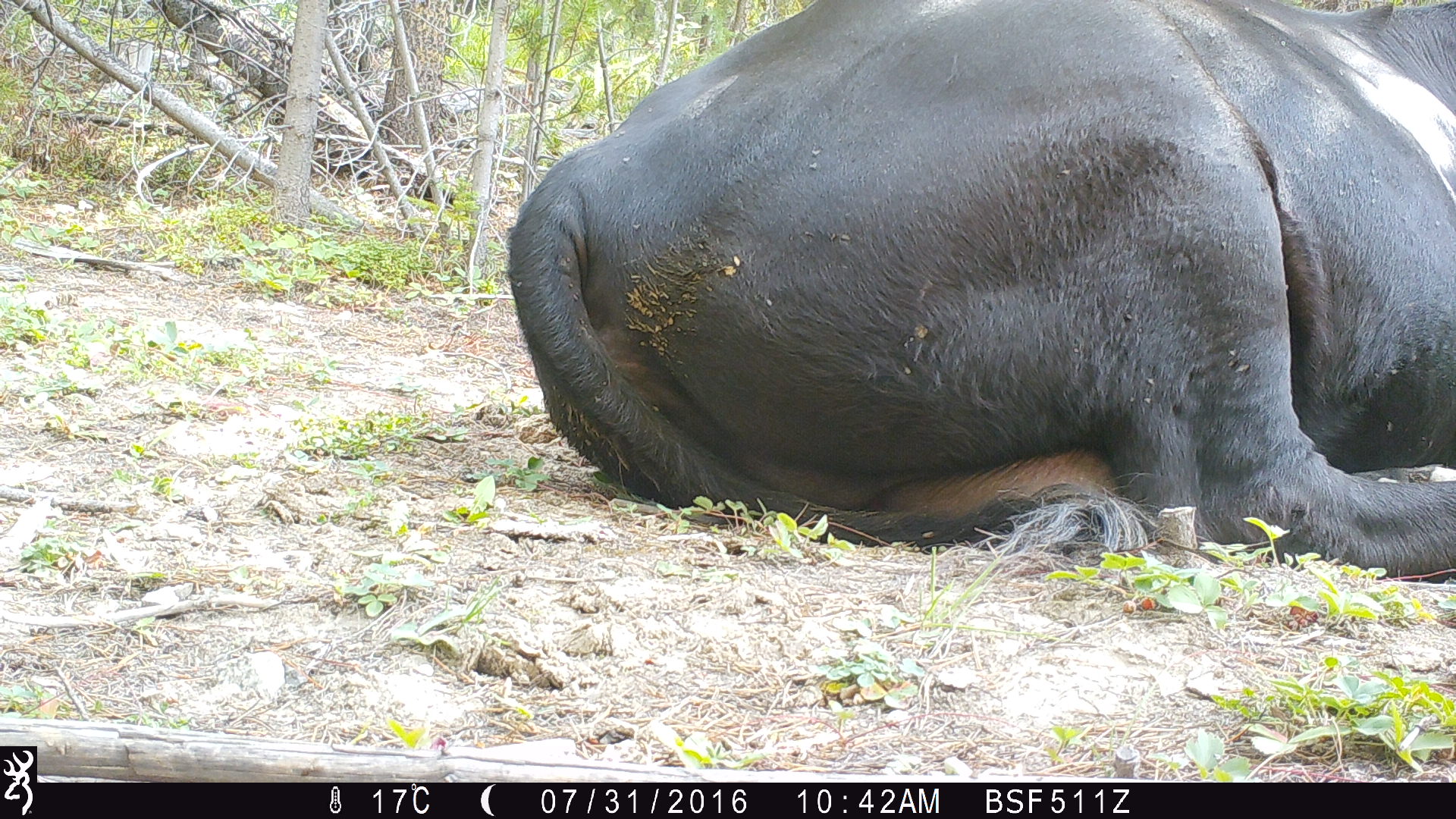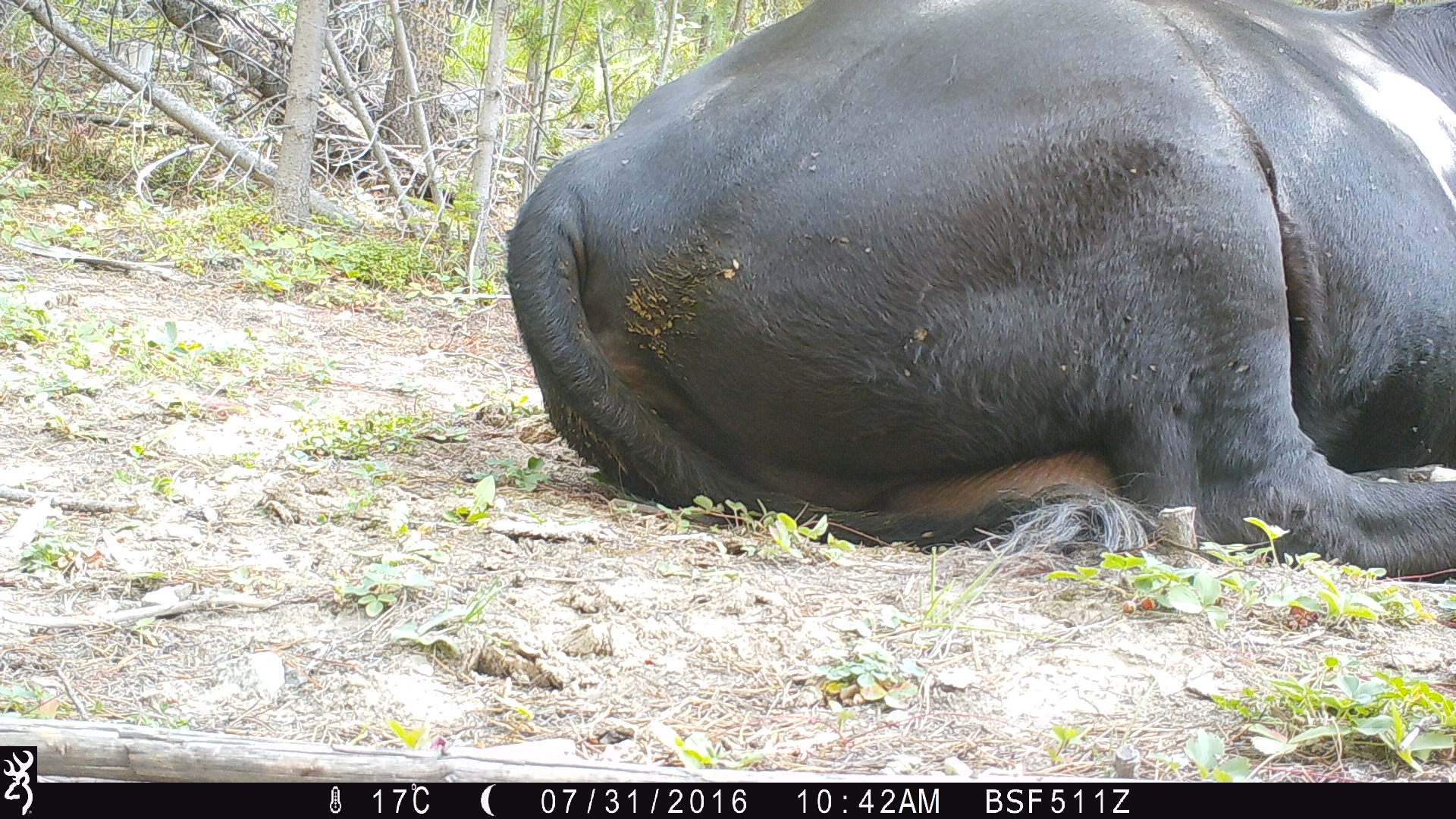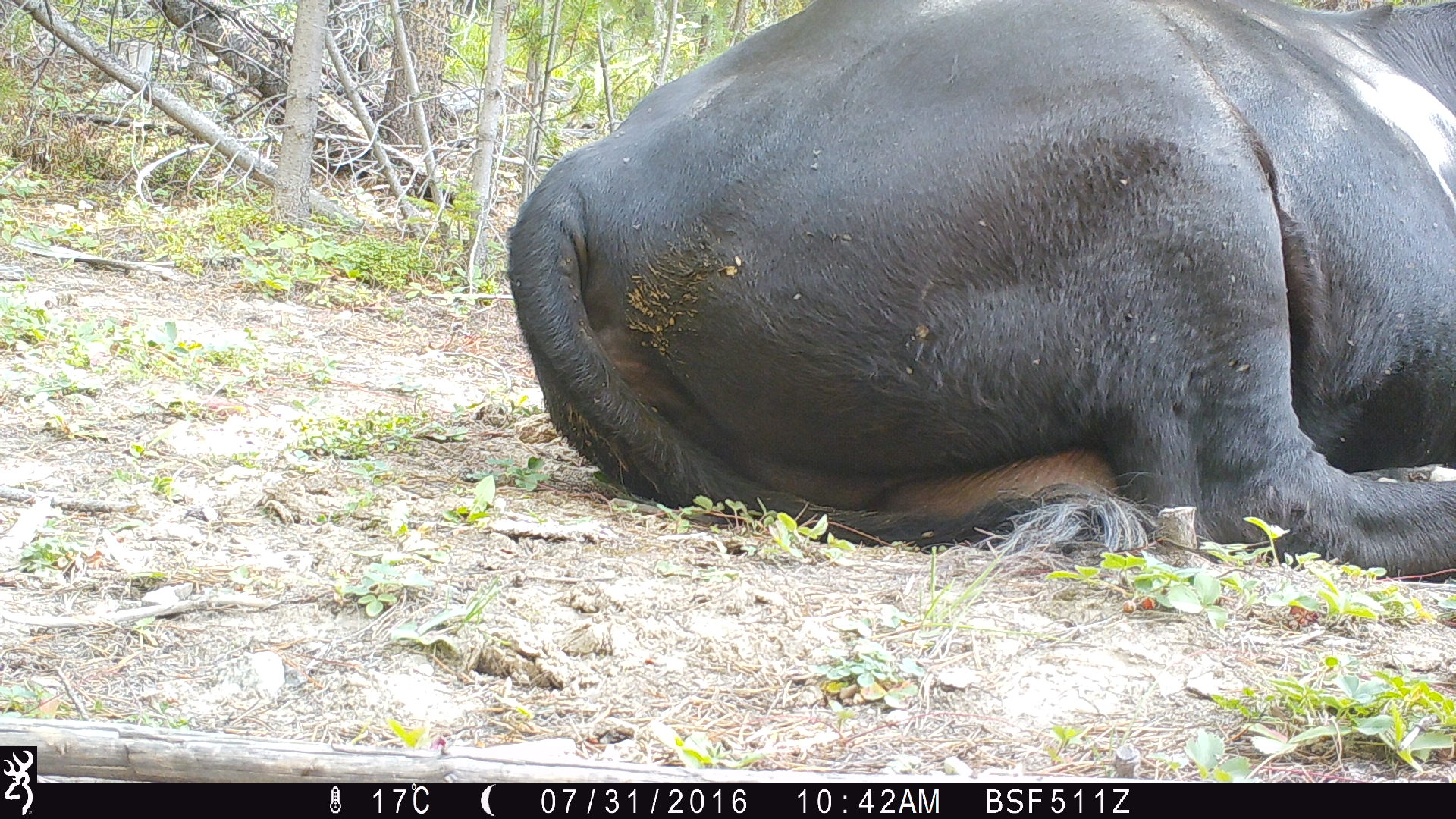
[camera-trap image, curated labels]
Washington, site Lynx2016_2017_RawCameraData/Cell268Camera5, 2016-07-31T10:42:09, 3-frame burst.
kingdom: Animalia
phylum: Chordata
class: Mammalia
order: Artiodactyla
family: Bovidae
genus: Bos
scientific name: Bos taurus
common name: domestic cattle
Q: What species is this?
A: Domestic cattle (Bos taurus).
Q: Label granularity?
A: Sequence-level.